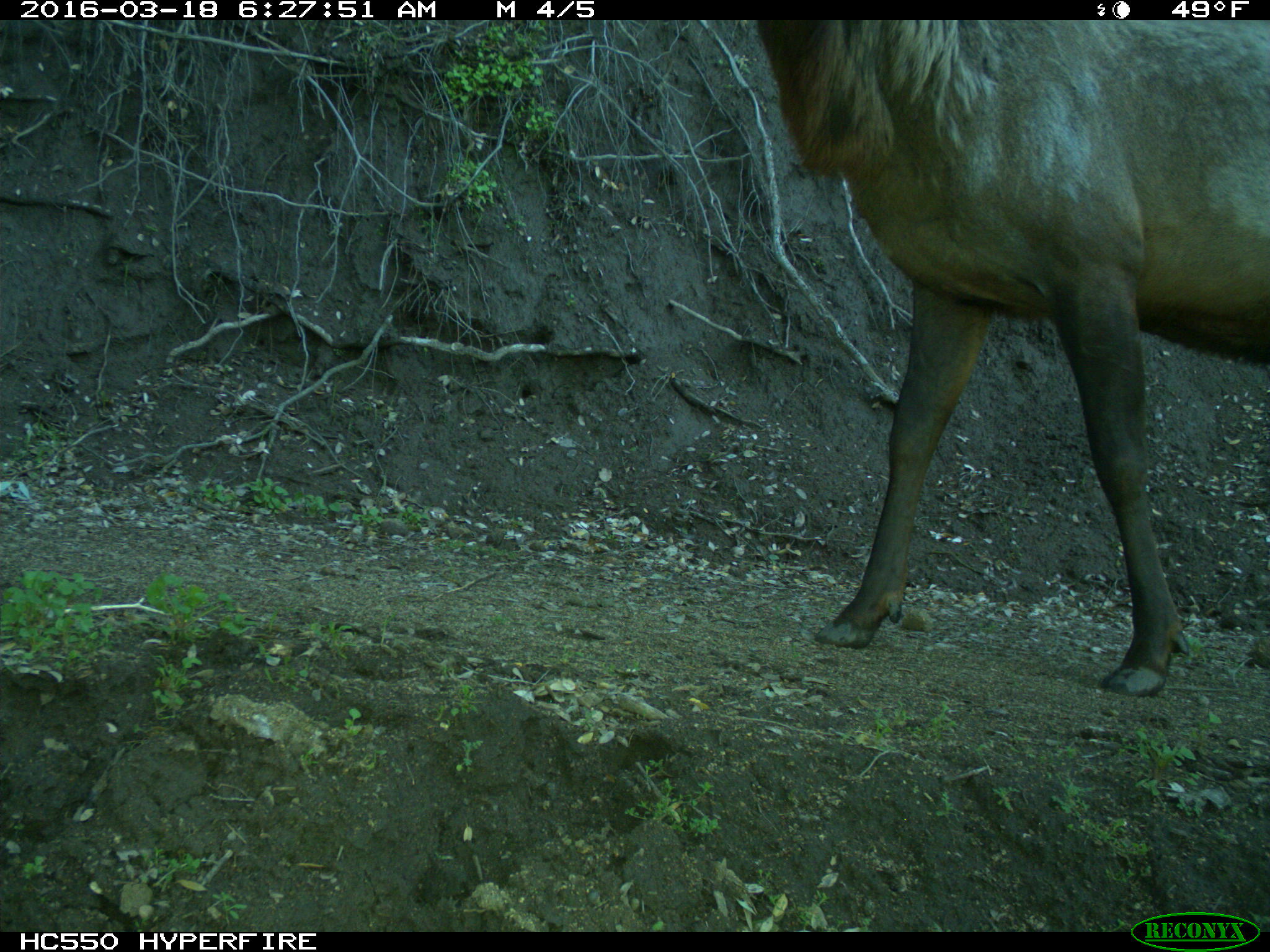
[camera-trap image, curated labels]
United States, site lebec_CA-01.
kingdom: Animalia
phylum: Chordata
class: Mammalia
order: Artiodactyla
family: Cervidae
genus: Cervus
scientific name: Cervus canadensis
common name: elk